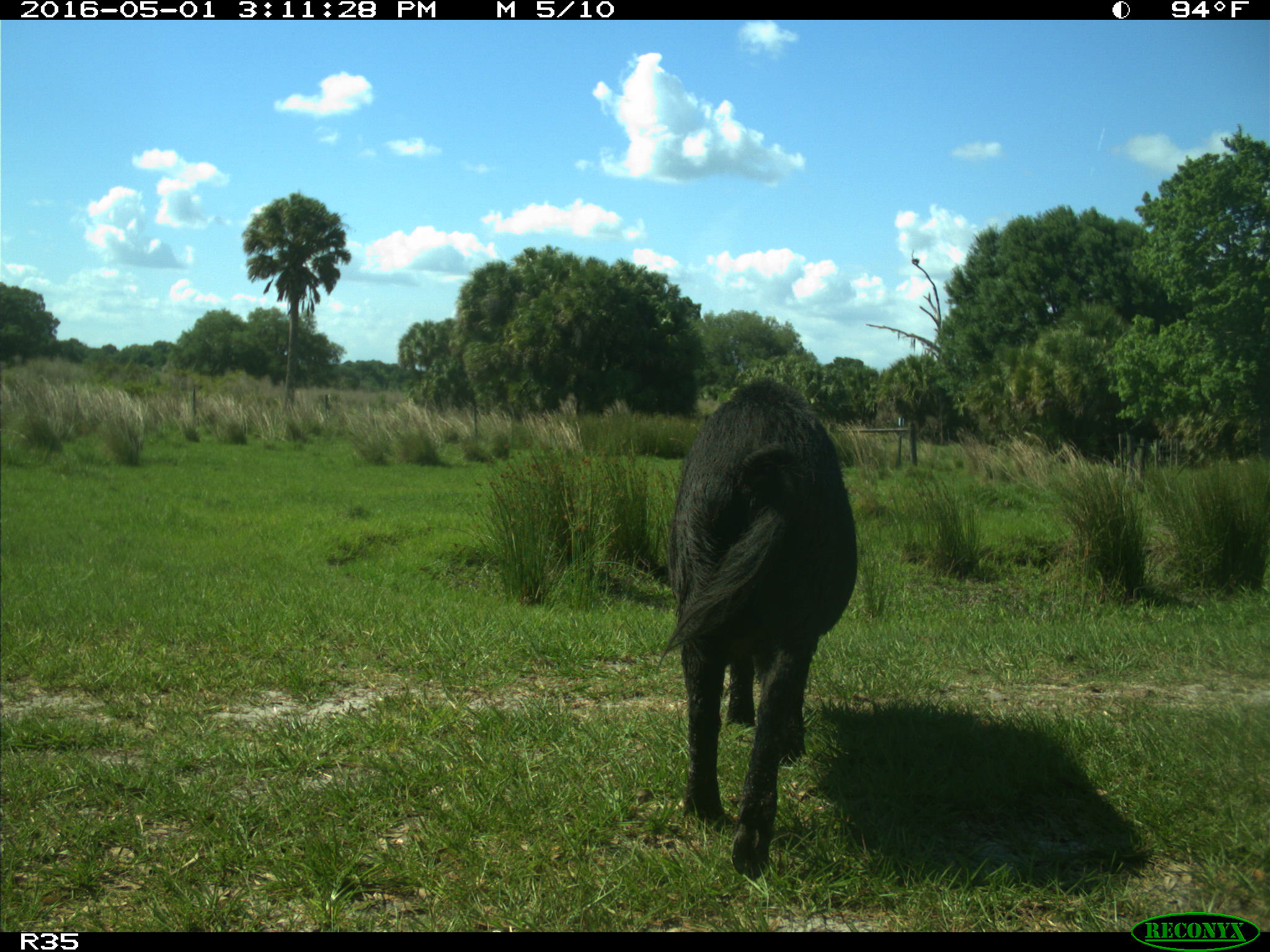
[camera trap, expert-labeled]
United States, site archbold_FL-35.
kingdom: Animalia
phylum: Chordata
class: Mammalia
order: Artiodactyla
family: Suidae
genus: Sus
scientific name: Sus scrofa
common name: wild boar